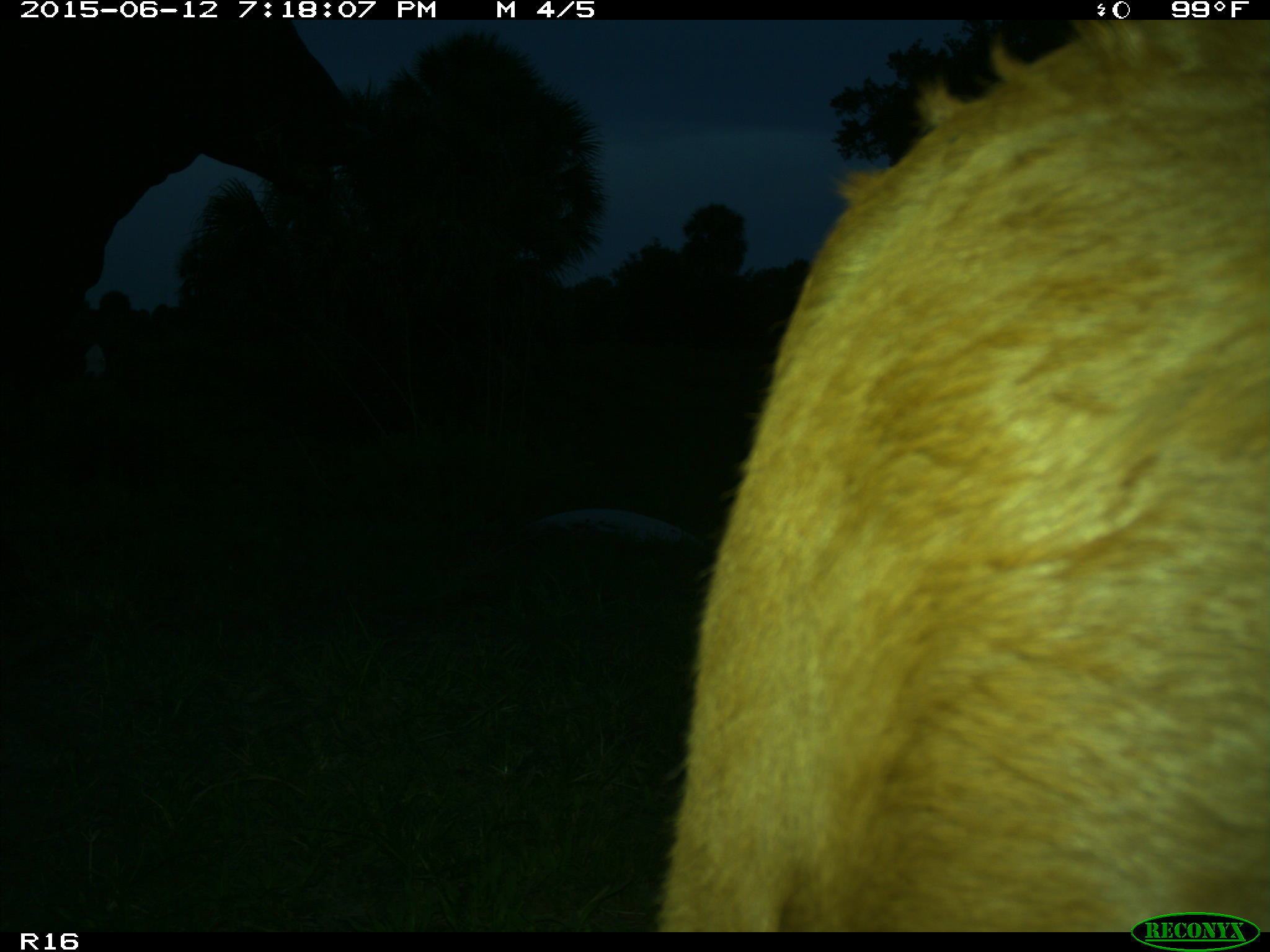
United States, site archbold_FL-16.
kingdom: Animalia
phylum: Chordata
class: Mammalia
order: Artiodactyla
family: Bovidae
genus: Bos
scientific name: Bos taurus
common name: domestic cow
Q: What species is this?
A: Bos taurus (domestic cow).